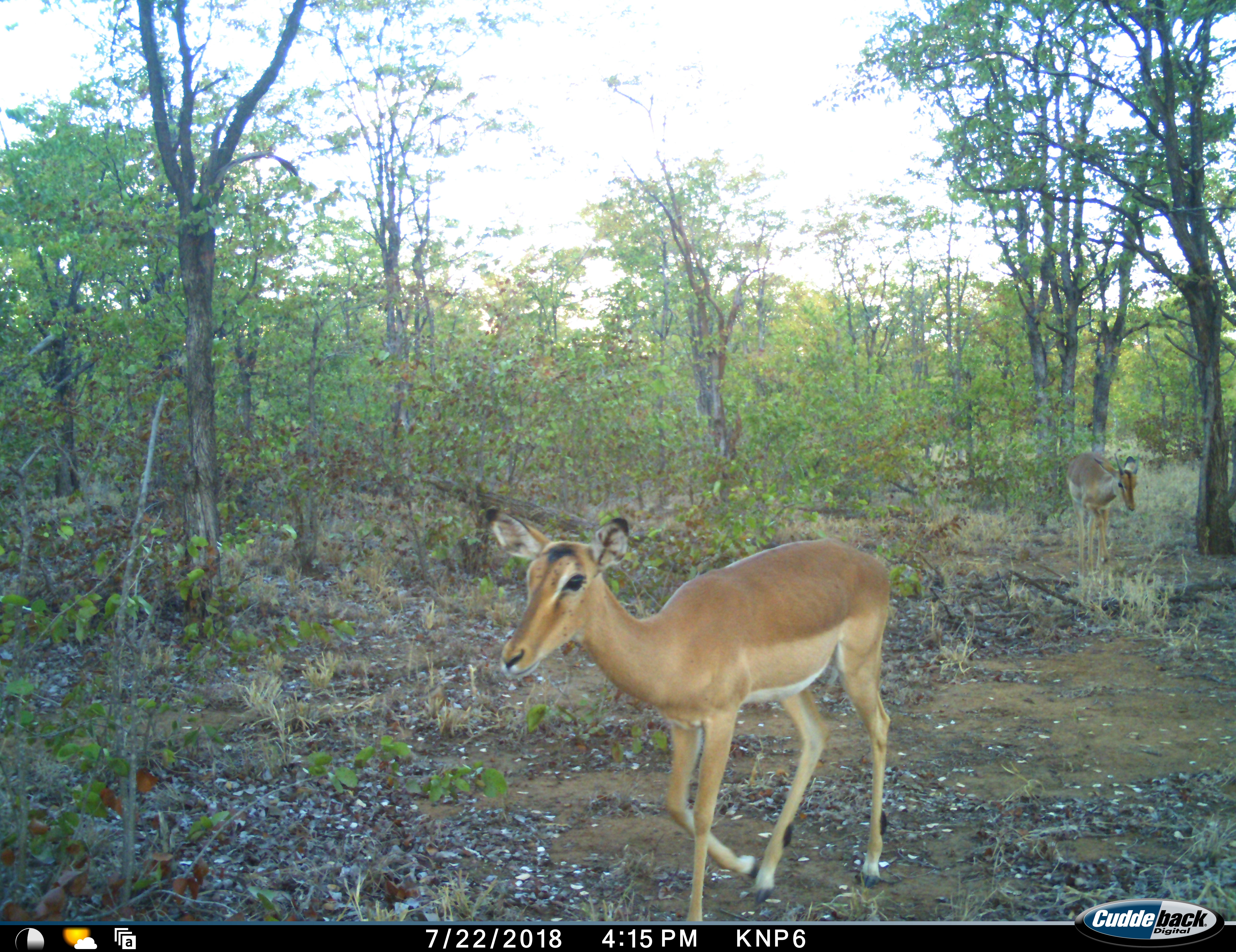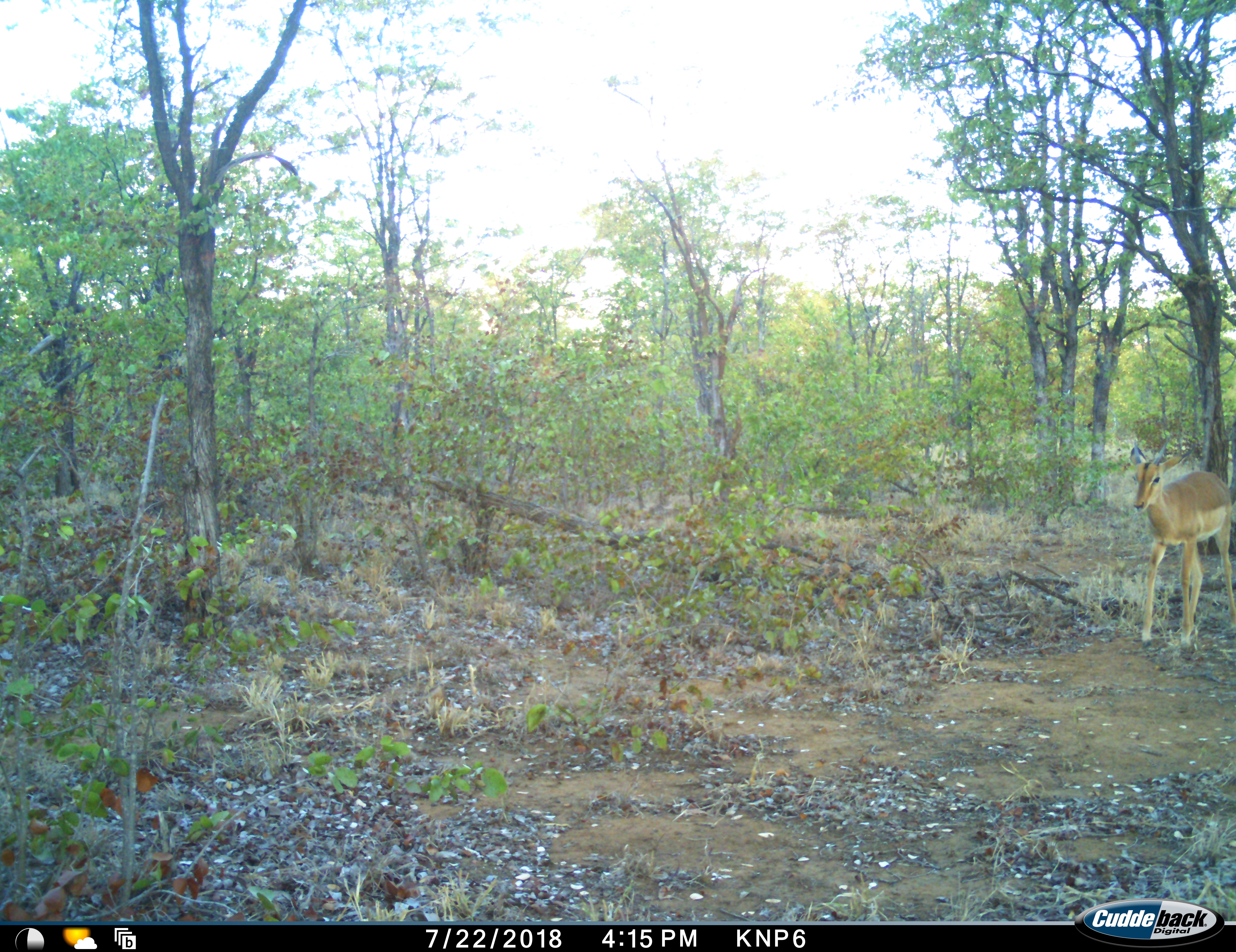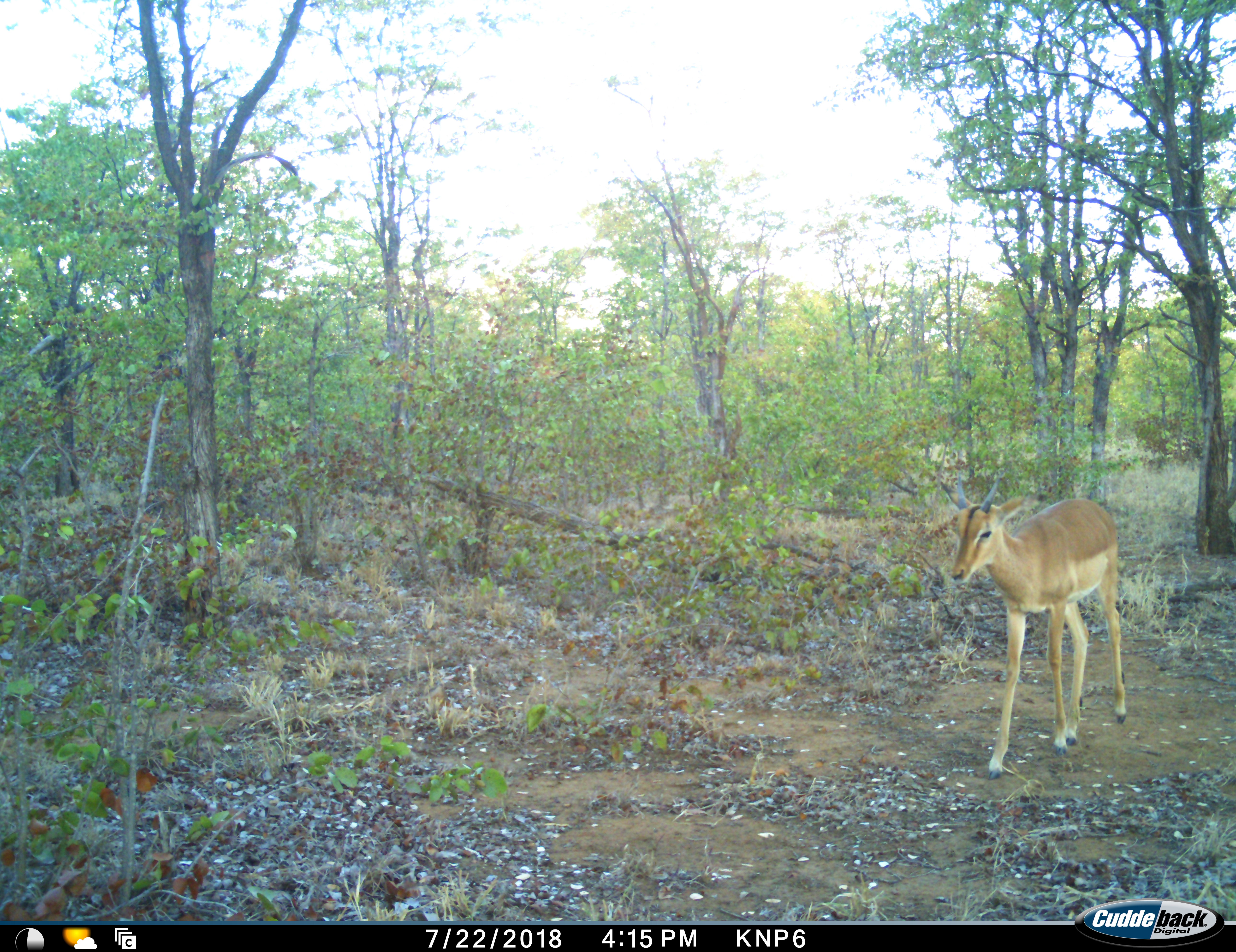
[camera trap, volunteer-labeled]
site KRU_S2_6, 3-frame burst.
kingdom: Animalia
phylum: Chordata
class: Mammalia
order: Artiodactyla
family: Bovidae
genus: Aepyceros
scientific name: Aepyceros melampus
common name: impala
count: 2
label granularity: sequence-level